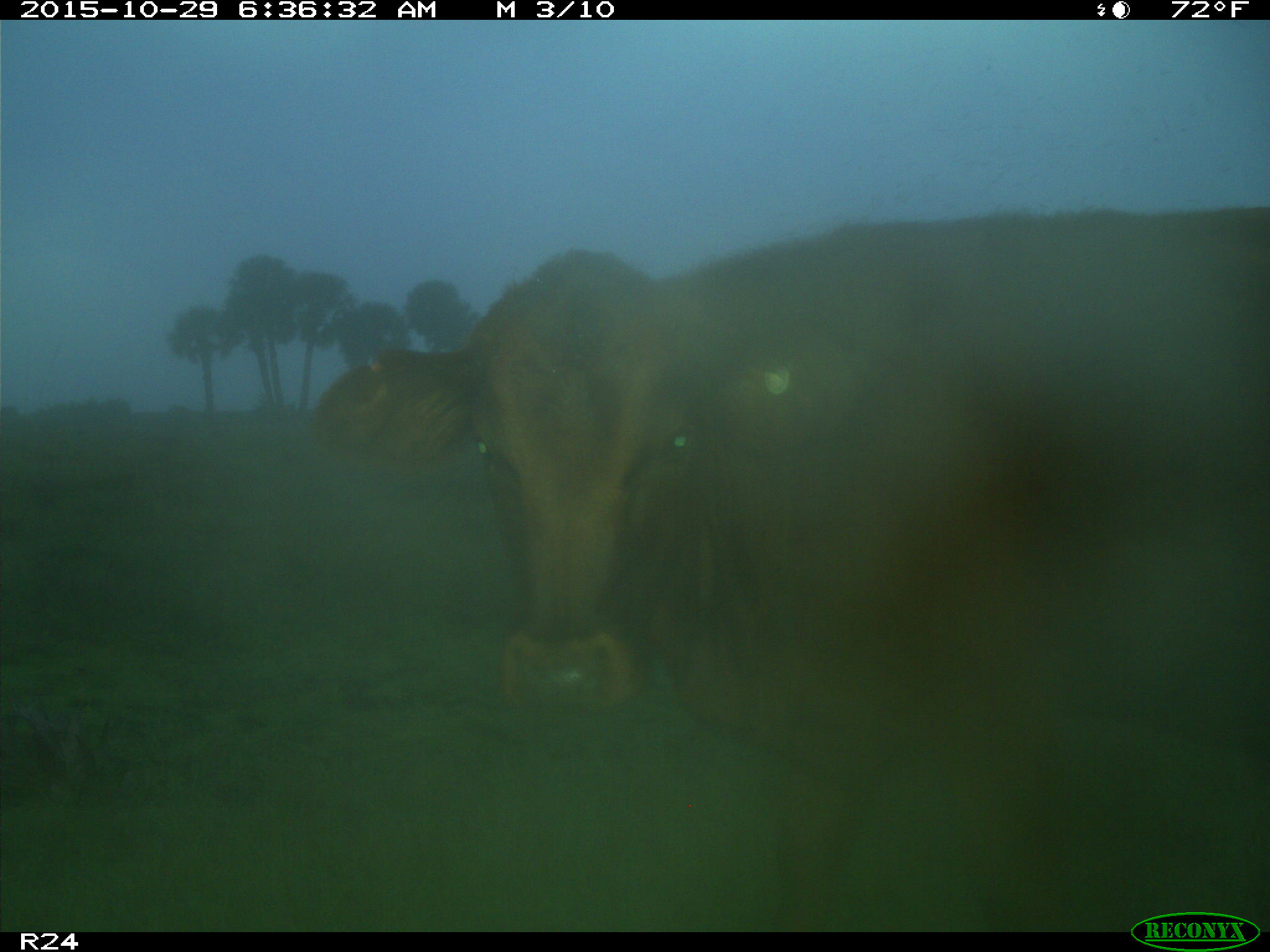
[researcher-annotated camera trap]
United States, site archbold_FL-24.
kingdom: Animalia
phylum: Chordata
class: Mammalia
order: Artiodactyla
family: Bovidae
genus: Bos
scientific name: Bos taurus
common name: domestic cow